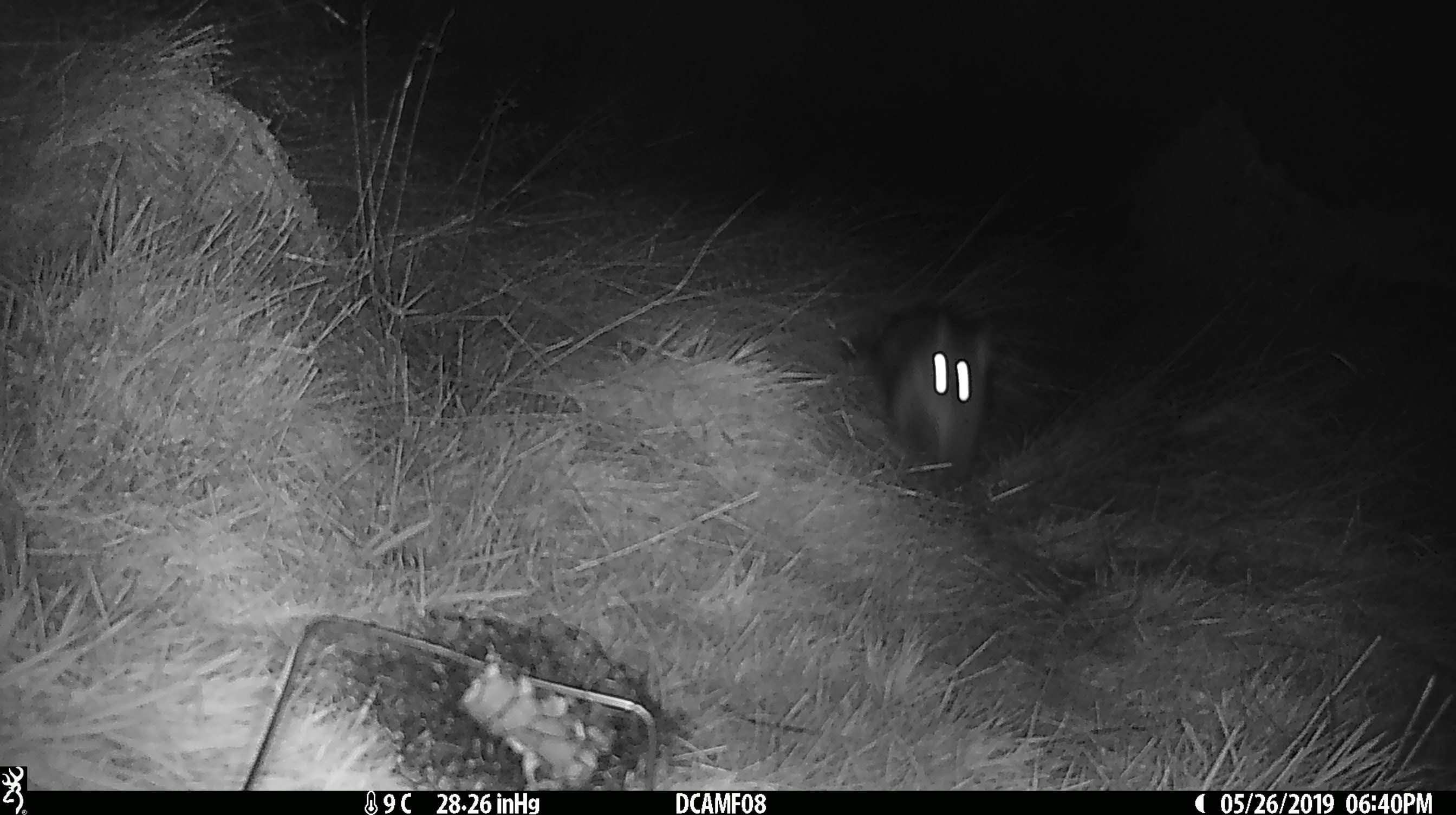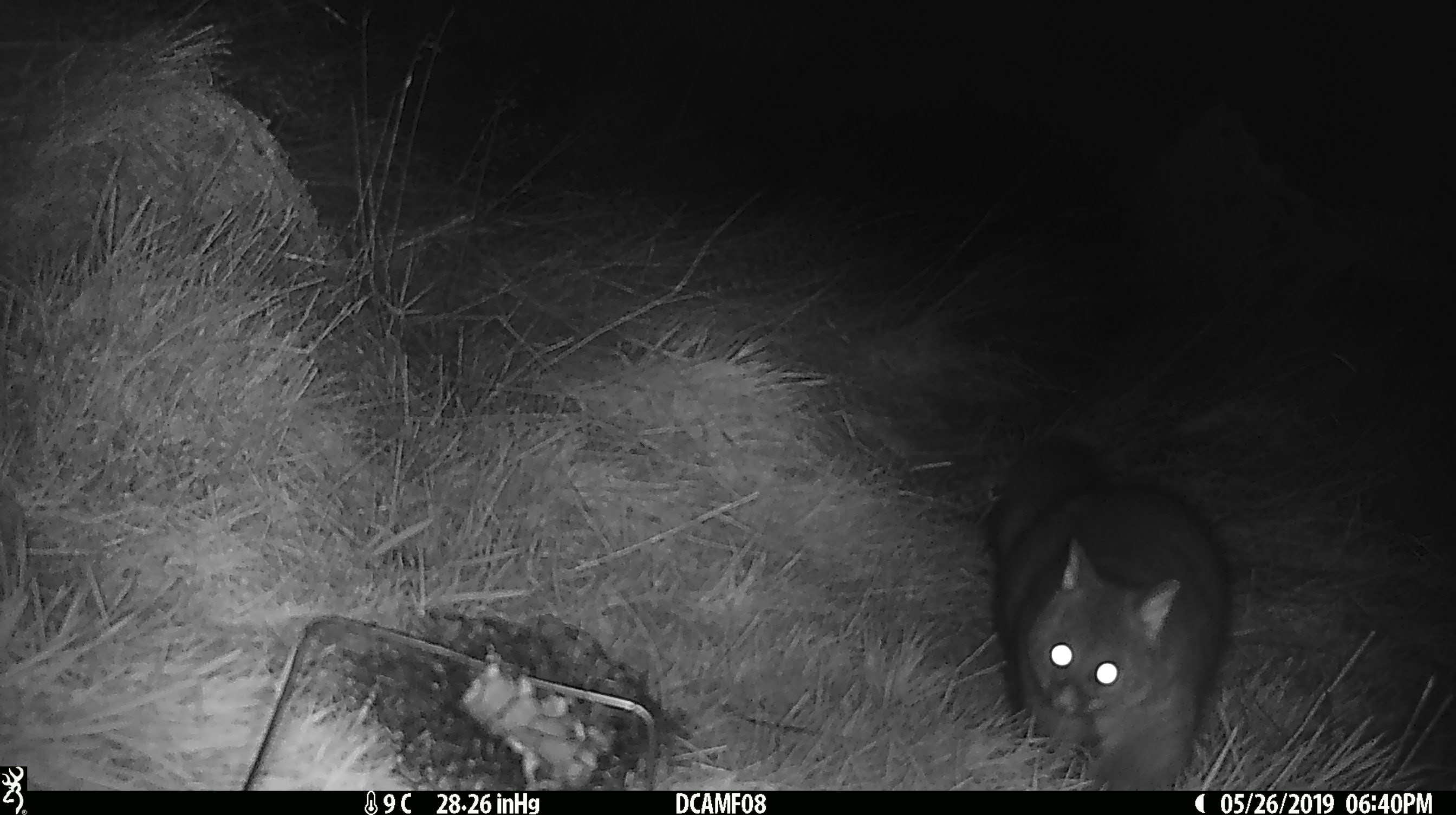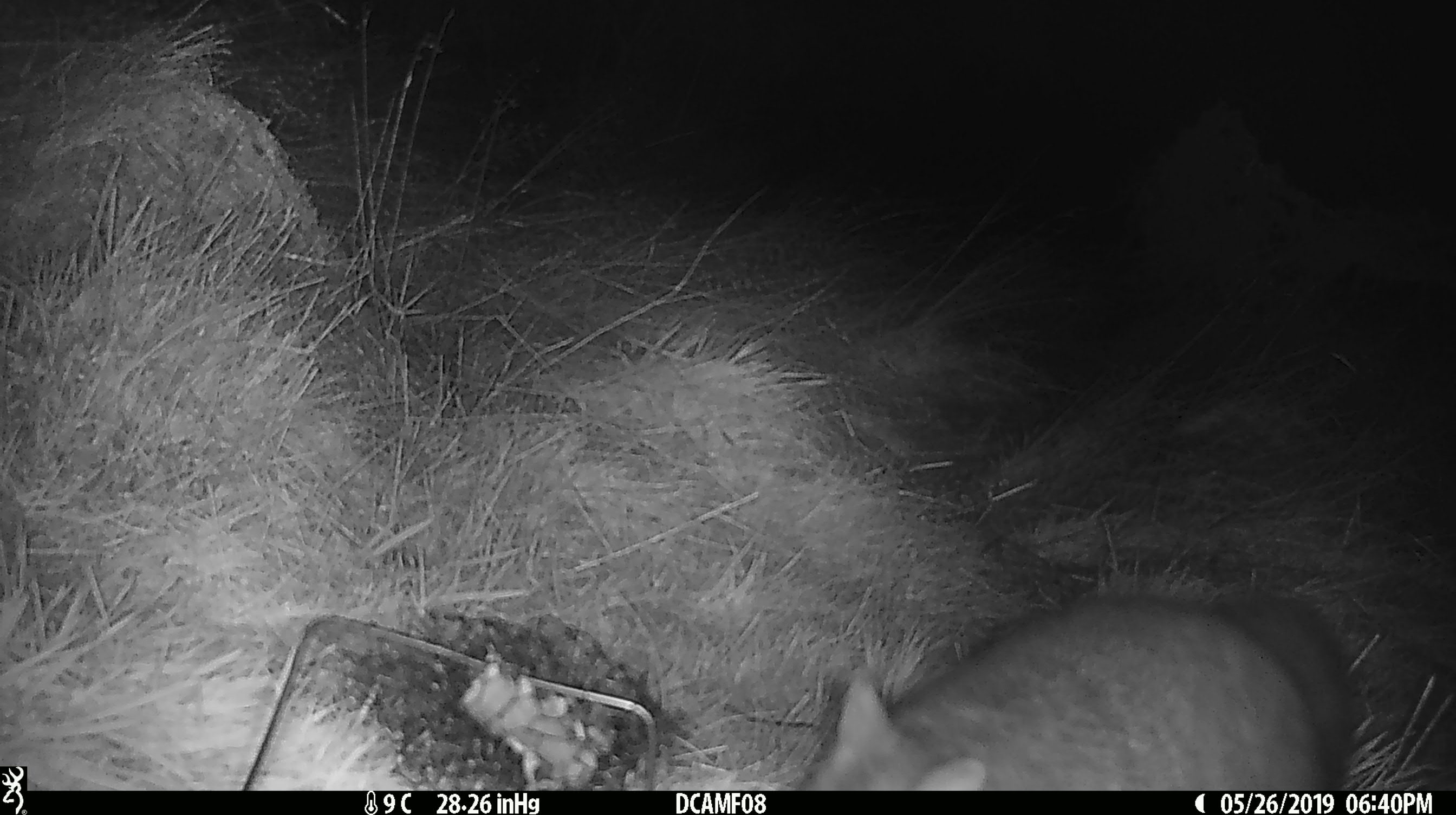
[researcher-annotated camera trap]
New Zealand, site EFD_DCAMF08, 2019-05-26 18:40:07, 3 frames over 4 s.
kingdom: Animalia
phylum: Chordata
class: Mammalia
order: Diprotodontia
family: Phalangeridae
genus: Trichosurus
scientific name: Trichosurus vulpecula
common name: common brushtail possum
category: possum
Possum (common brushtail possum) (Trichosurus vulpecula).